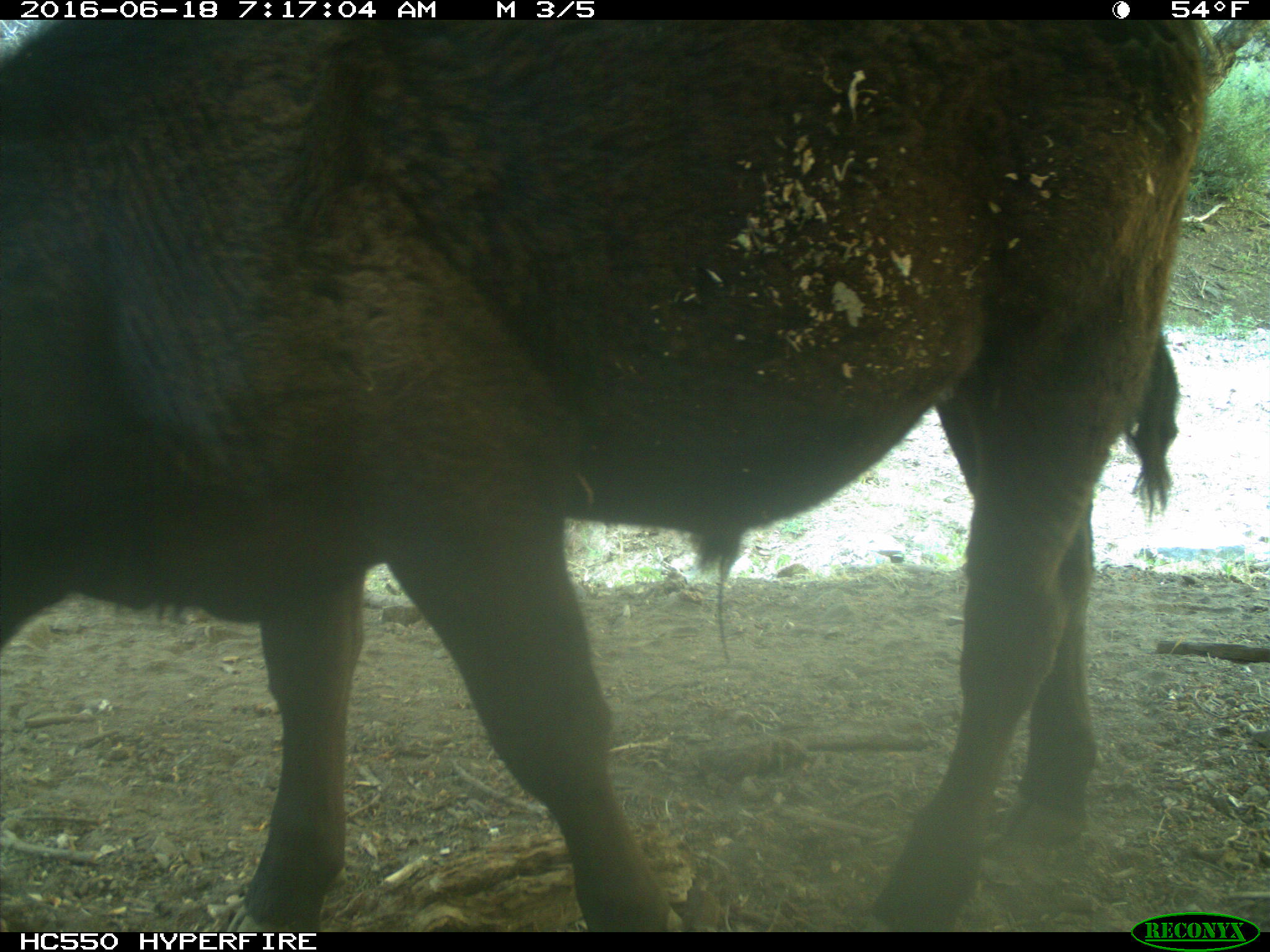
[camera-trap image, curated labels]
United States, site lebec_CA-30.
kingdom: Animalia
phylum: Chordata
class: Mammalia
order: Artiodactyla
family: Bovidae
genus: Bos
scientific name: Bos taurus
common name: domestic cow